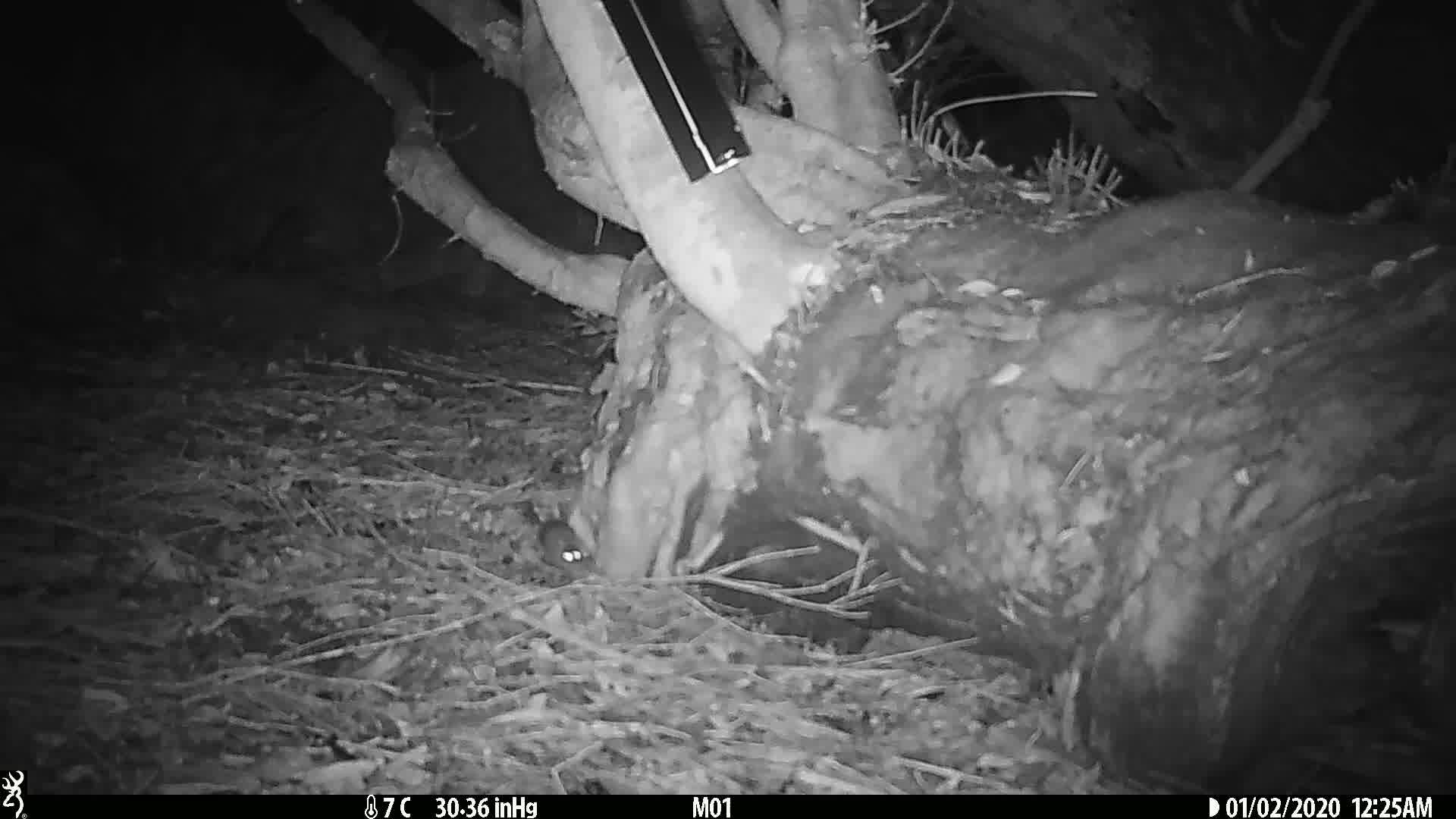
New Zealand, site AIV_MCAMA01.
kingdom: Animalia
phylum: Chordata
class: Mammalia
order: Rodentia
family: Muridae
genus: Mus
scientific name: Mus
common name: mouse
Mouse (Mus).